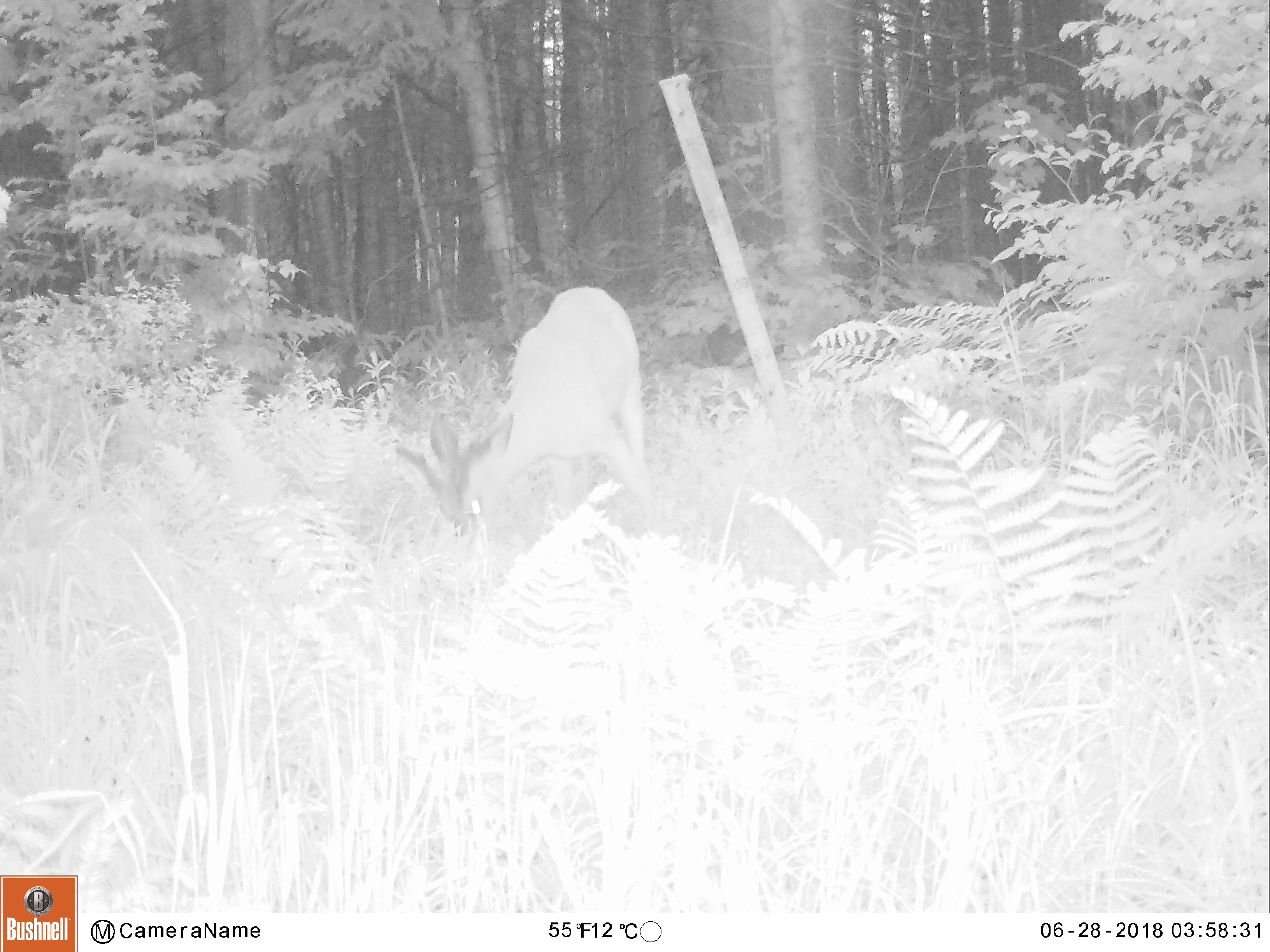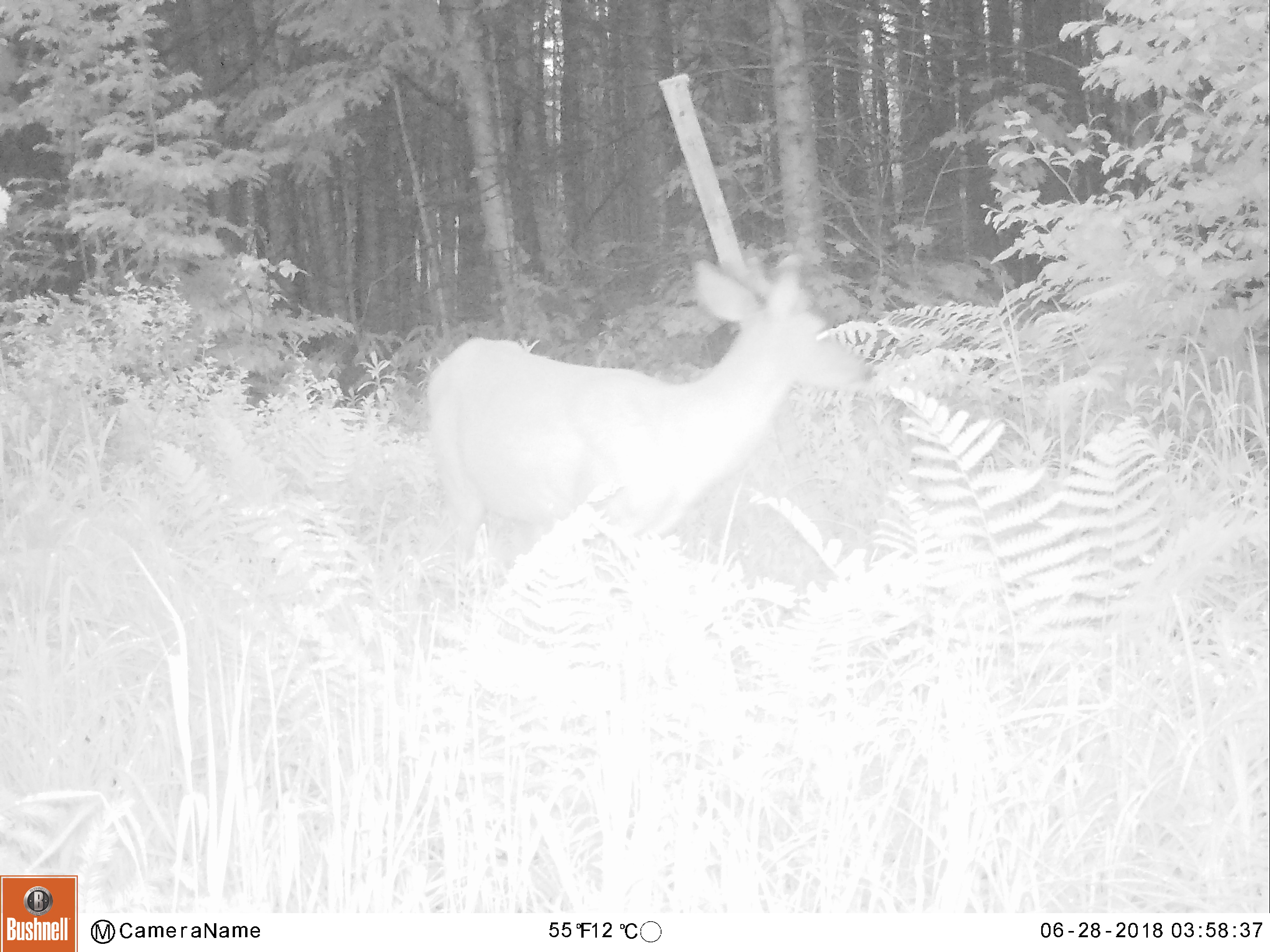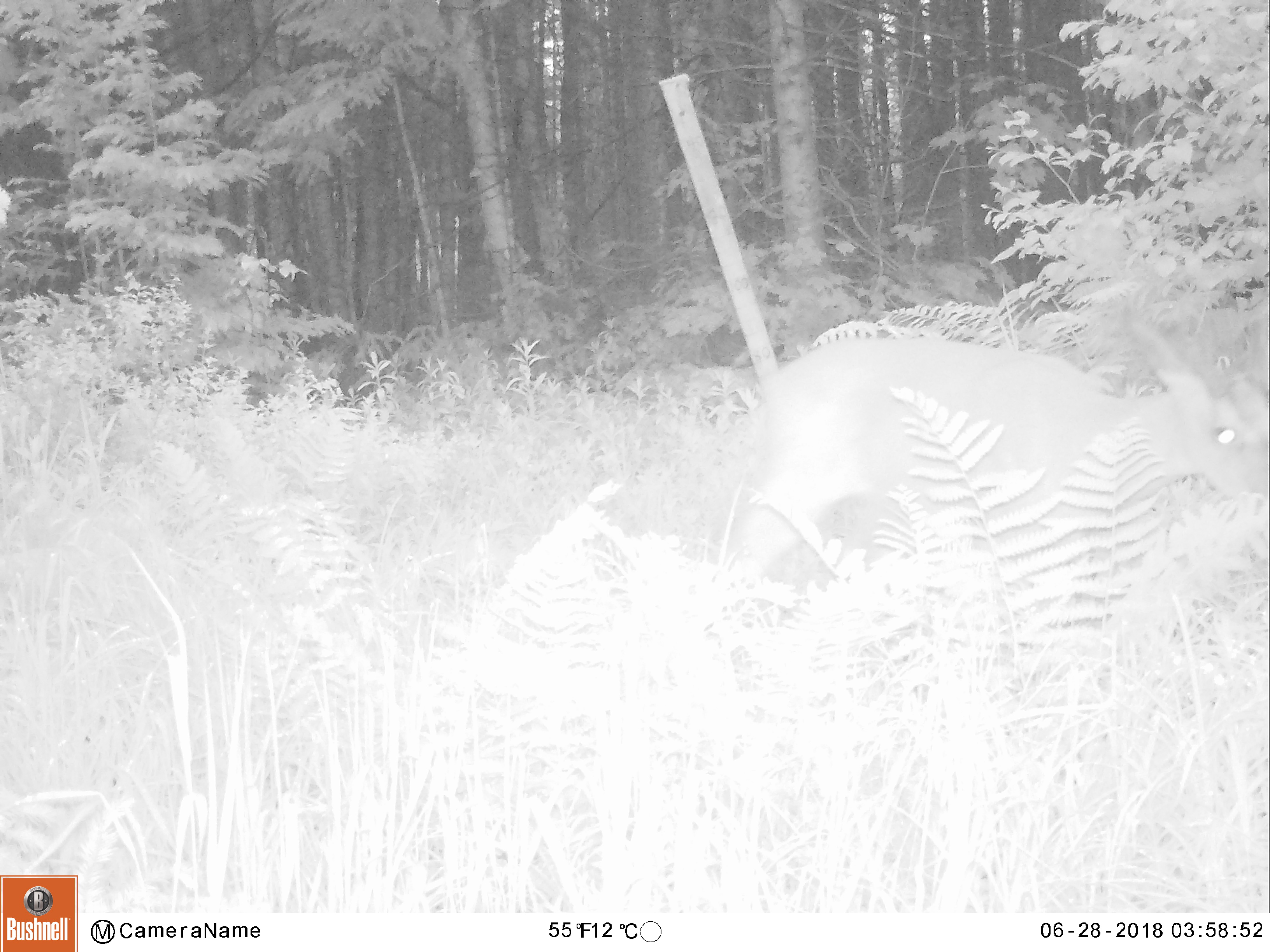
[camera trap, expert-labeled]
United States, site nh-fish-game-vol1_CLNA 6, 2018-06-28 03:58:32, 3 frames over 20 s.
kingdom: Animalia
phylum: Chordata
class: Mammalia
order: Artiodactyla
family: Cervidae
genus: Odocoileus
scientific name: Odocoileus virginianus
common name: white-tailed deer